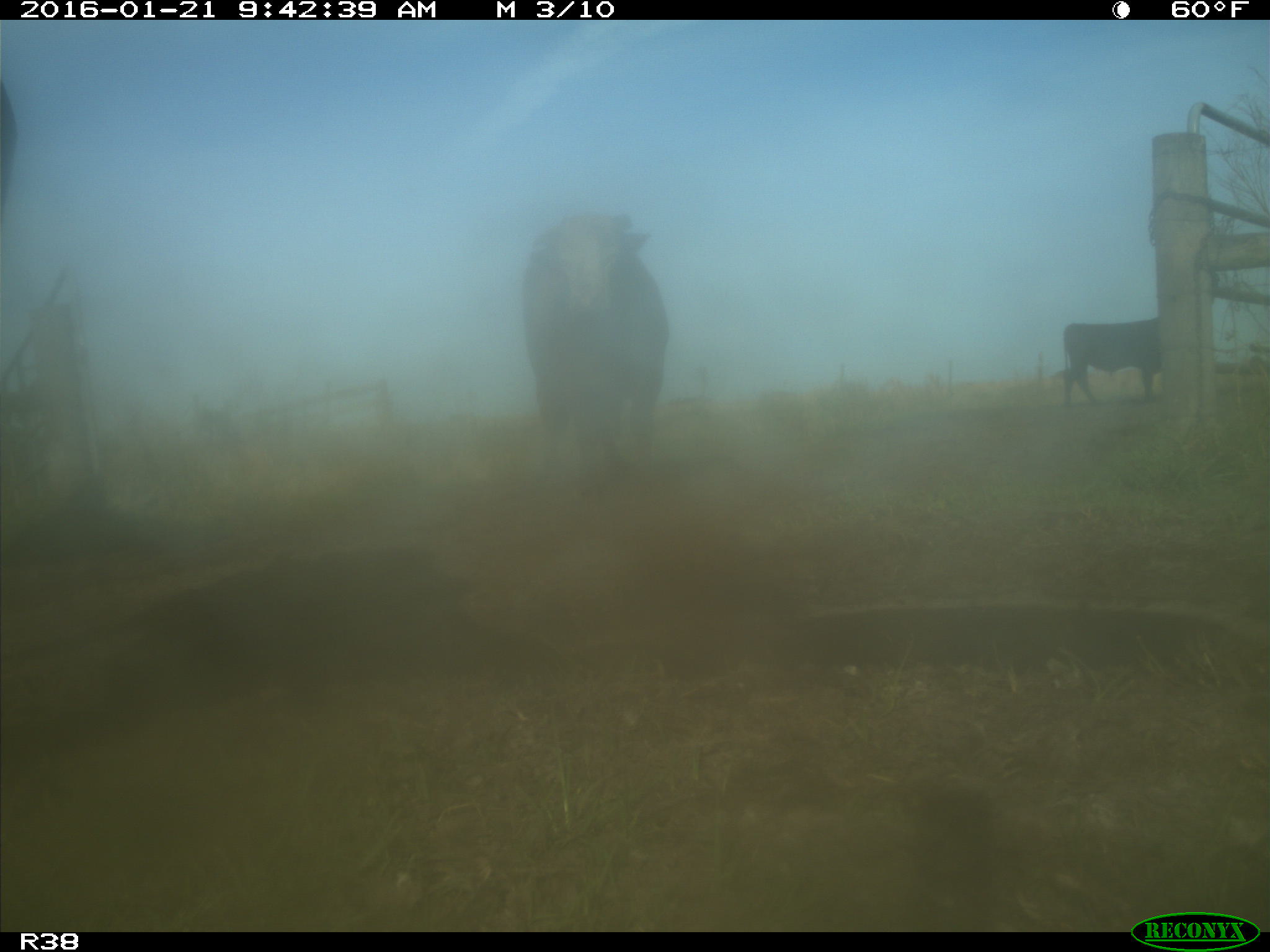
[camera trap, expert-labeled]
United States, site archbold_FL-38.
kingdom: Animalia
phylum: Chordata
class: Mammalia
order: Artiodactyla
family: Bovidae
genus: Bos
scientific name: Bos taurus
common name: domestic cow